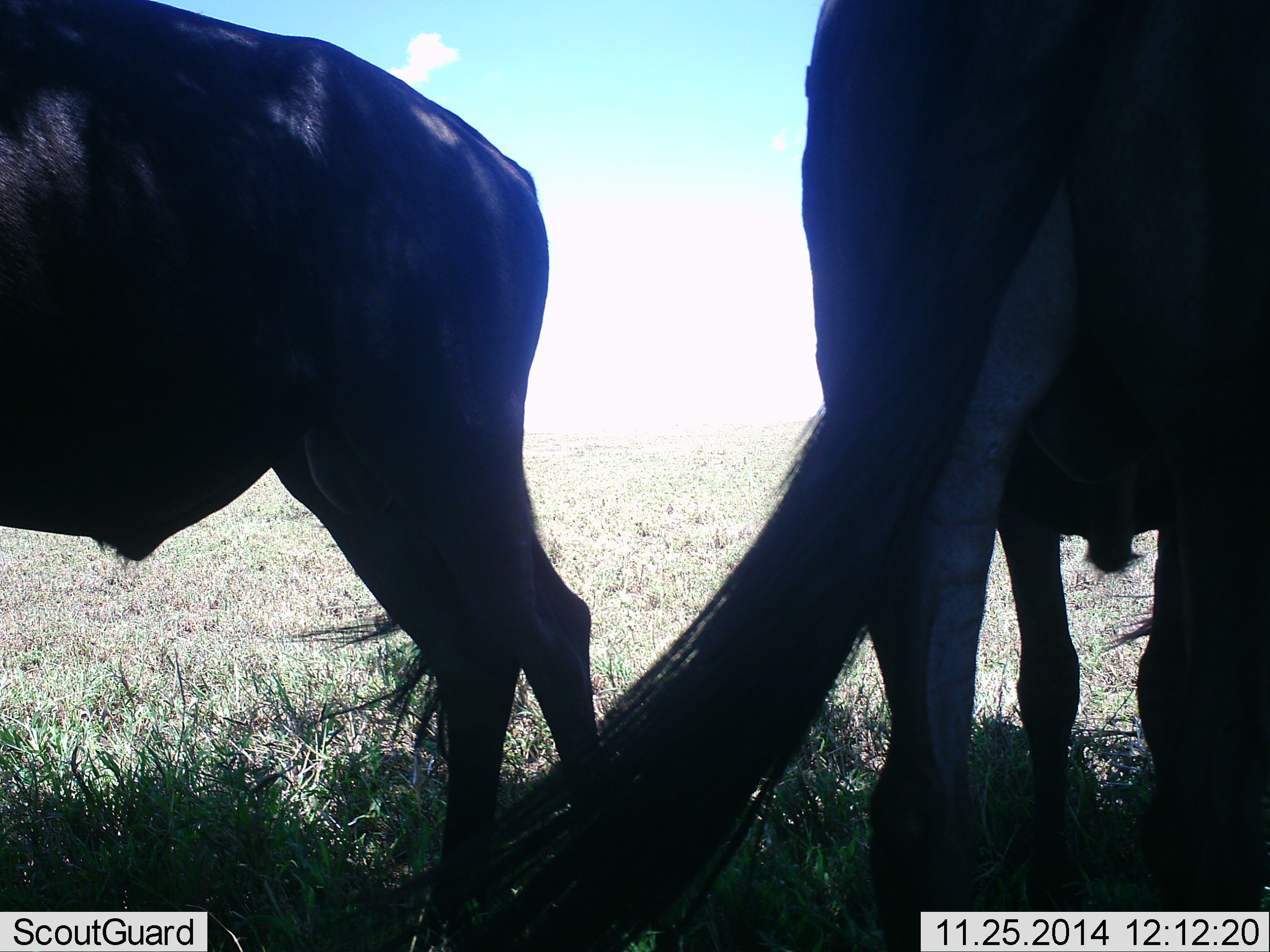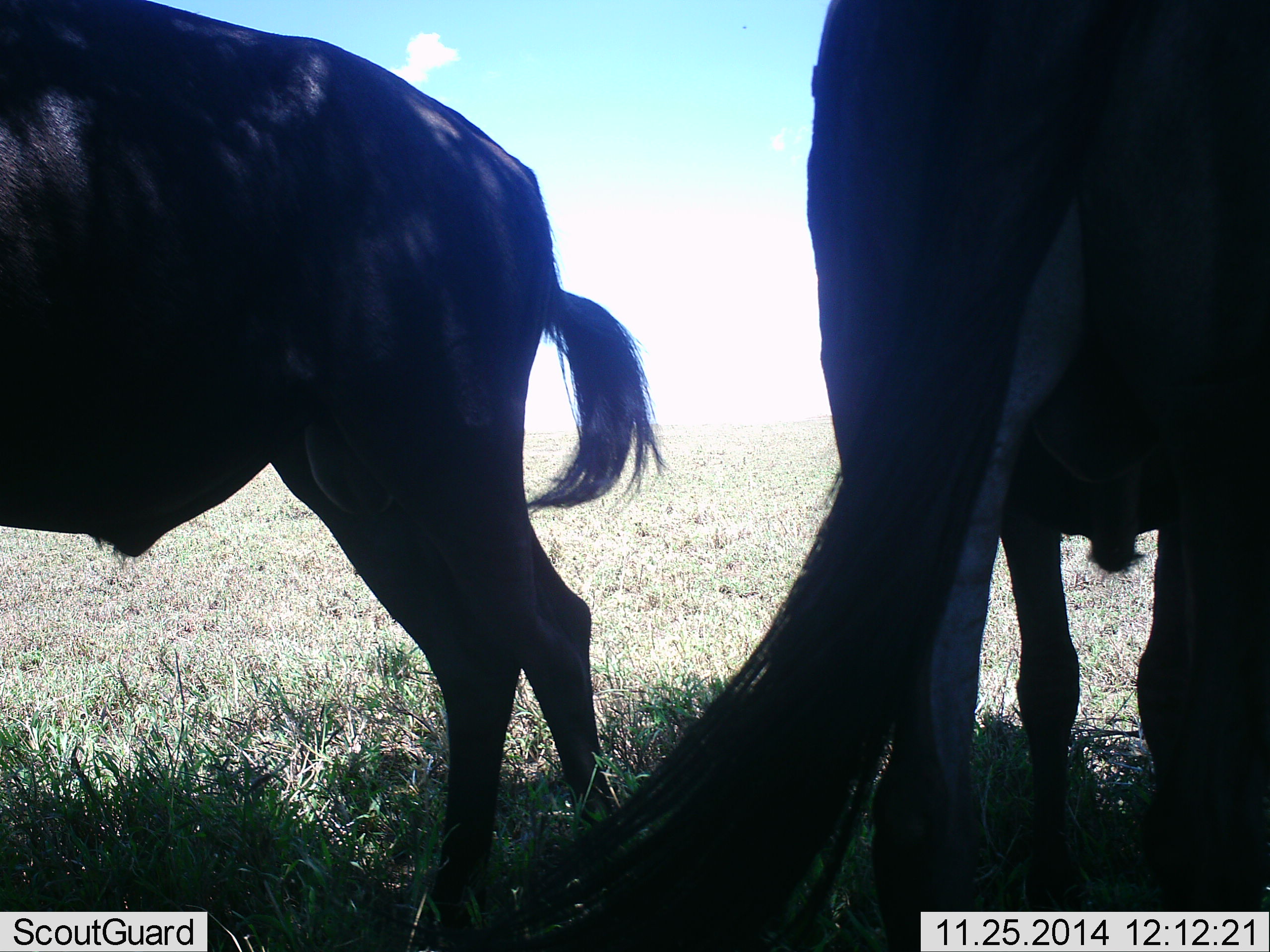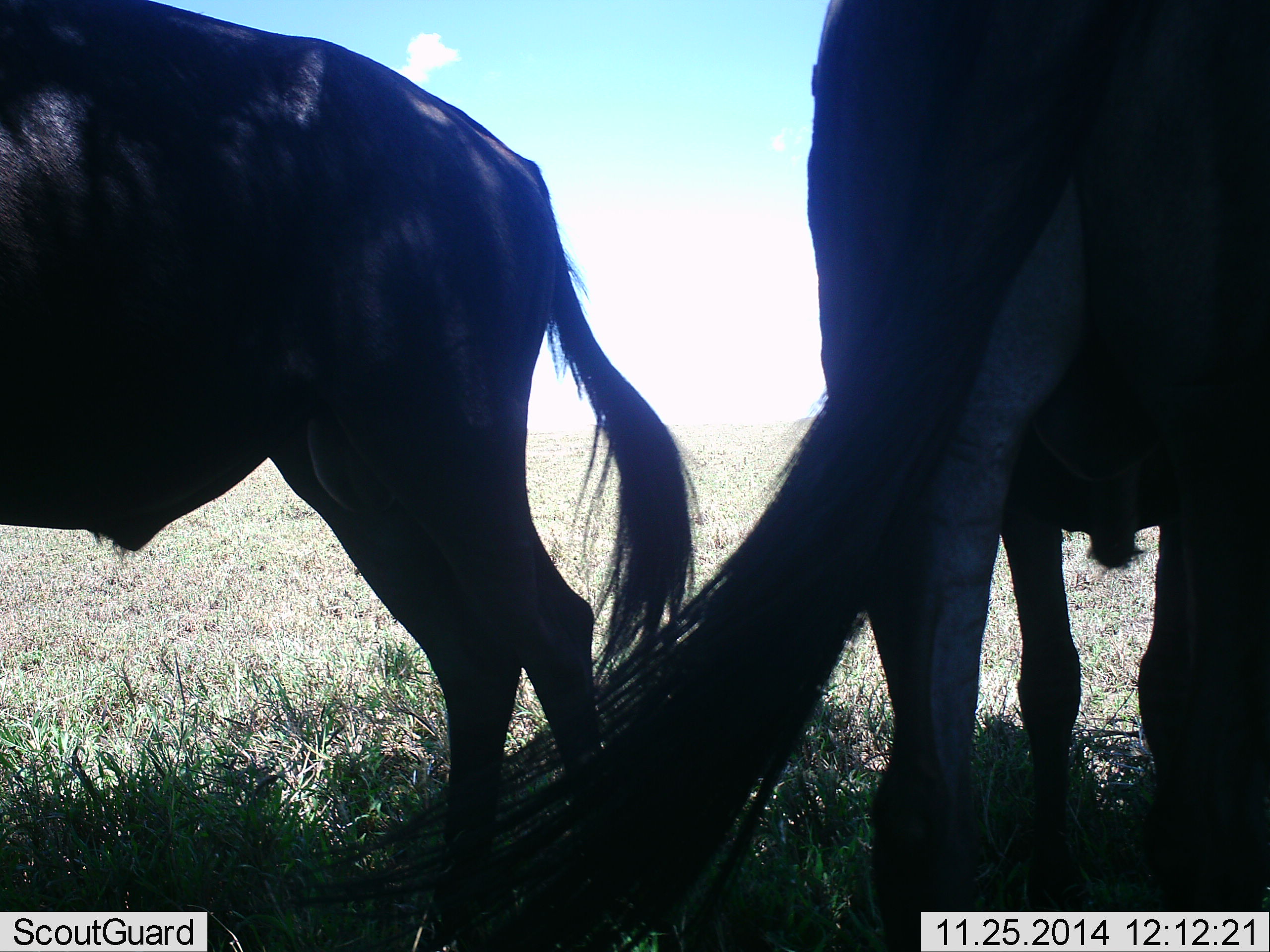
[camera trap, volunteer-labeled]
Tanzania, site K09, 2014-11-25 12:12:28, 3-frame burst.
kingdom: Animalia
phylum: Chordata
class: Mammalia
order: Artiodactyla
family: Bovidae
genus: Connochaetes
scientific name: Connochaetes taurinus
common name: blue wildebeest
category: wildebeest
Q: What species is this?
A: Wildebeest (blue wildebeest) (Connochaetes taurinus).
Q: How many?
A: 2.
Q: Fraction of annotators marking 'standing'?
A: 100%.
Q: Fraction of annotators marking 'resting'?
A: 0%.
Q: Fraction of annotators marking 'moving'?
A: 0%.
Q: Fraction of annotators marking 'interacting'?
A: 0%.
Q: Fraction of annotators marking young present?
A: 0%.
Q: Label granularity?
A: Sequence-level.